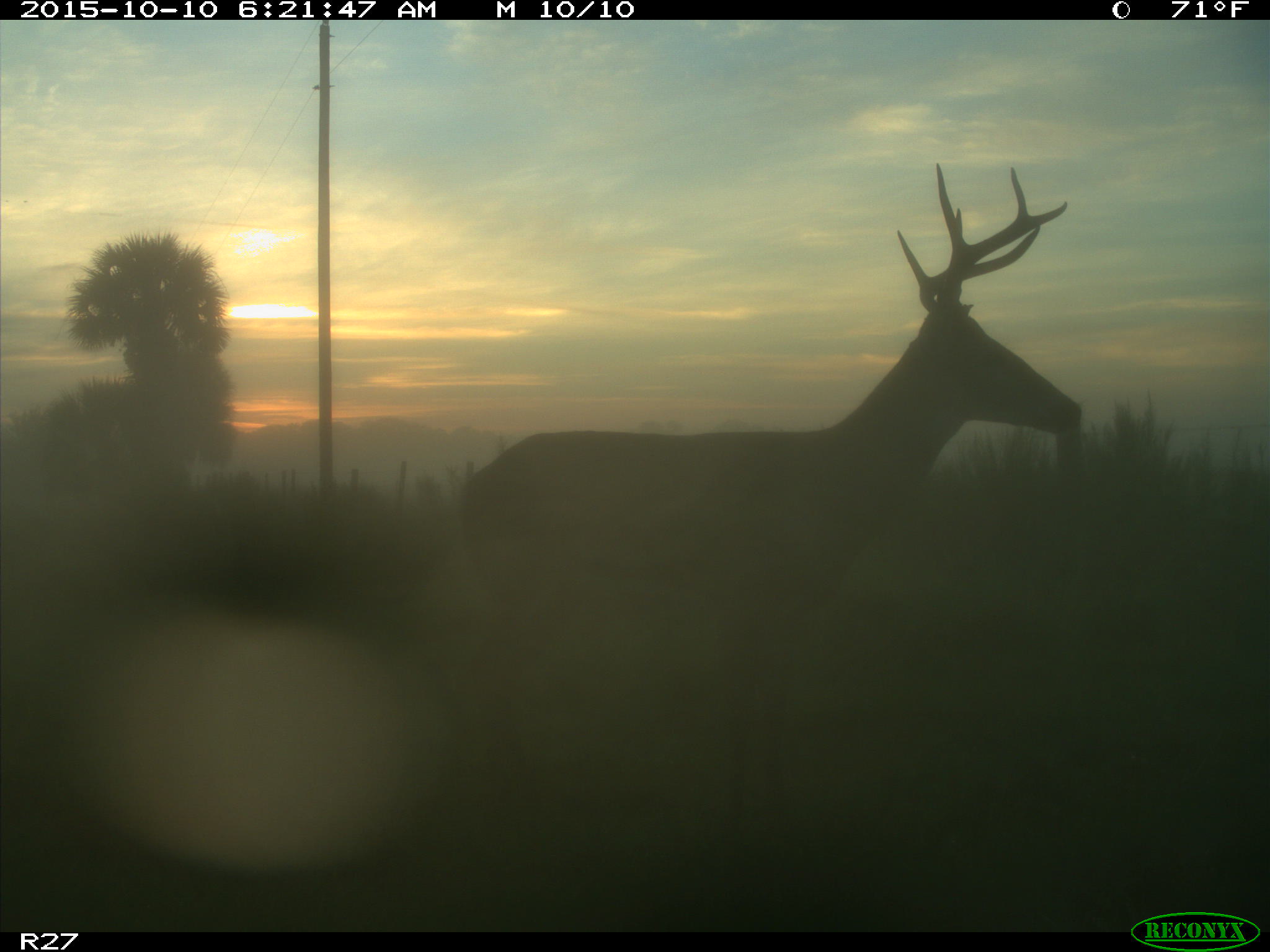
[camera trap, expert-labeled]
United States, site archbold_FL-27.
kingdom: Animalia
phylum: Chordata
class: Mammalia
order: Artiodactyla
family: Cervidae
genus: Odocoileus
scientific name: Odocoileus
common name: deer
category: unidentified deer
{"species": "unidentified deer (deer) (Odocoileus)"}